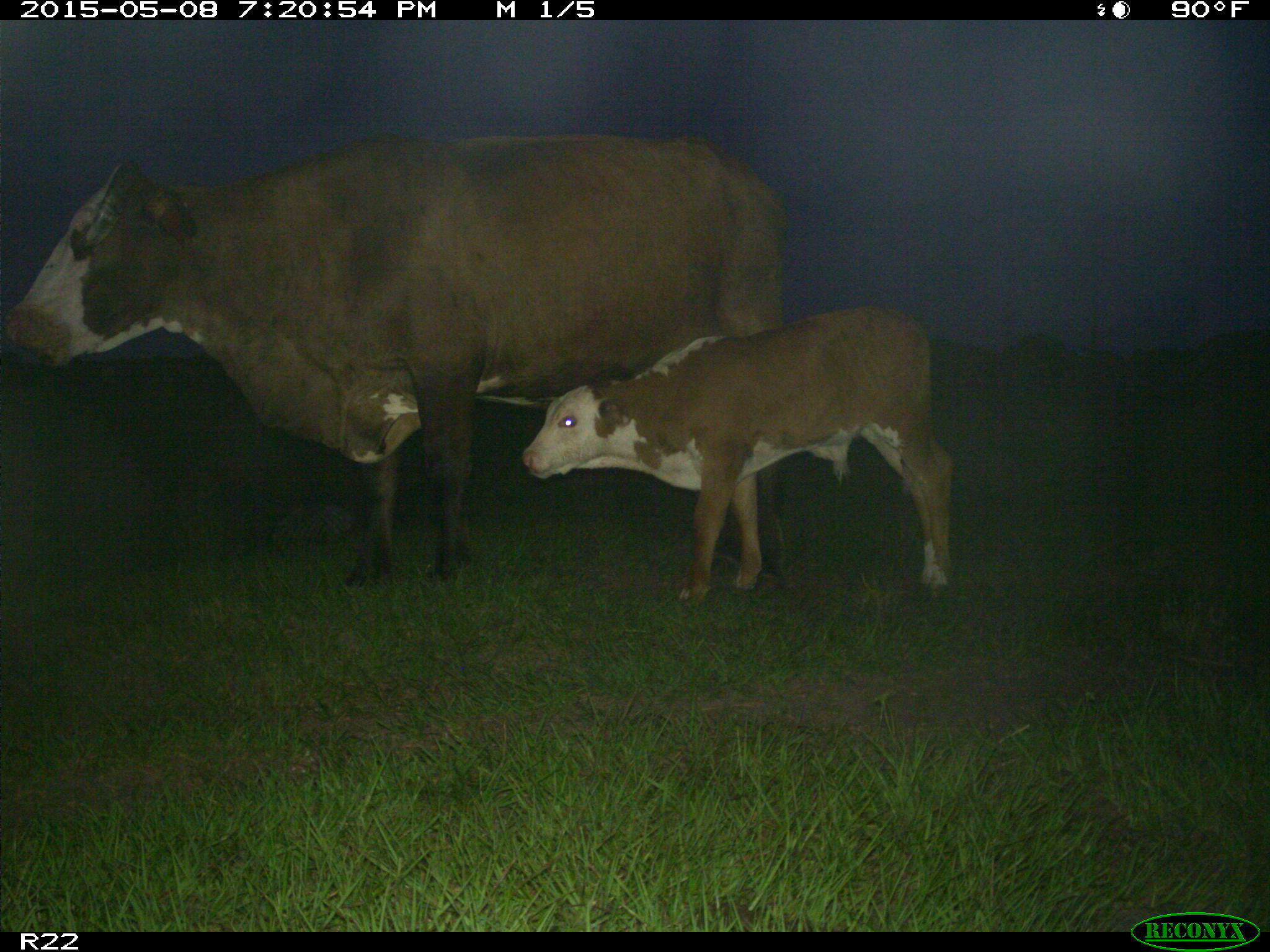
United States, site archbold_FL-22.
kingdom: Animalia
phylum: Chordata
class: Mammalia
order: Artiodactyla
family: Bovidae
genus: Bos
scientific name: Bos taurus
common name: domestic cow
Bos taurus (domestic cow).